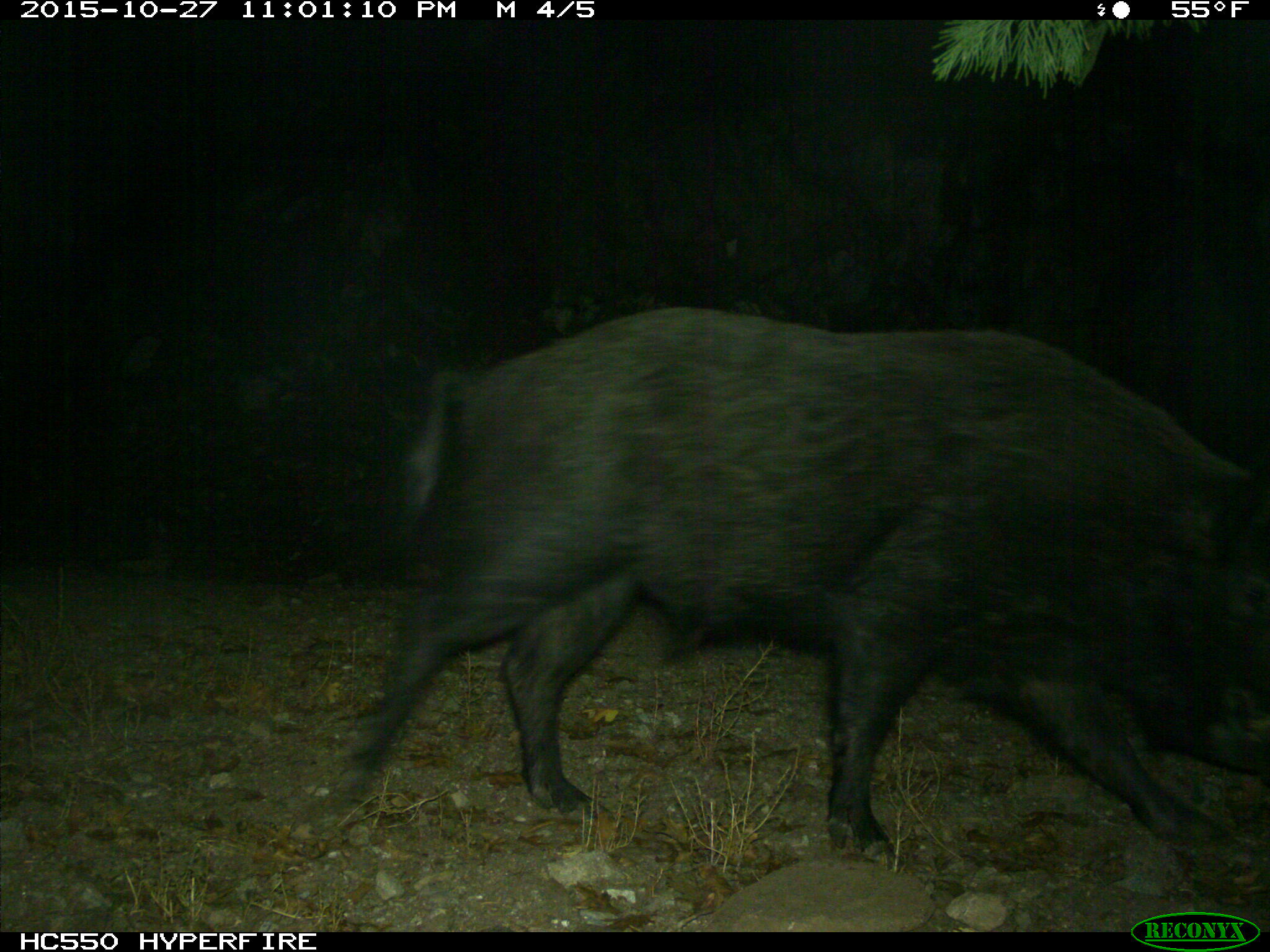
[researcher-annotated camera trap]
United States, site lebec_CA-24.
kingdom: Animalia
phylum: Chordata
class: Mammalia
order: Artiodactyla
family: Suidae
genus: Sus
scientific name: Sus scrofa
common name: wild boar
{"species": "Sus scrofa (wild boar)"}